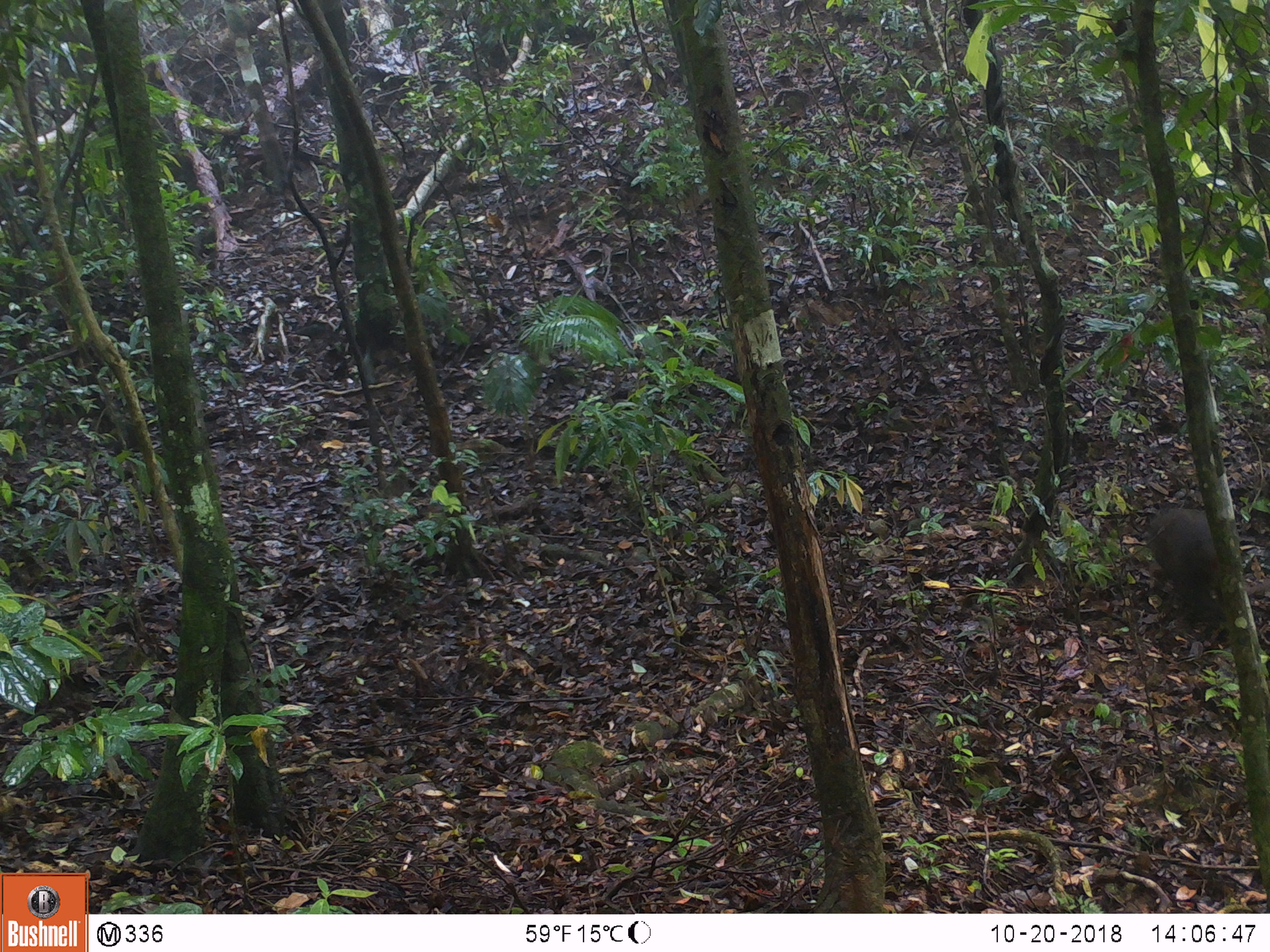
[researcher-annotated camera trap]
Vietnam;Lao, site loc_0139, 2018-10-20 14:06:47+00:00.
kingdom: Animalia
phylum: Chordata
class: Mammalia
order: Primates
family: Cercopithecidae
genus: Macaca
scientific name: Macaca arctoides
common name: stump-tailed macaque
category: stump tailed macaque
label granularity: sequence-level